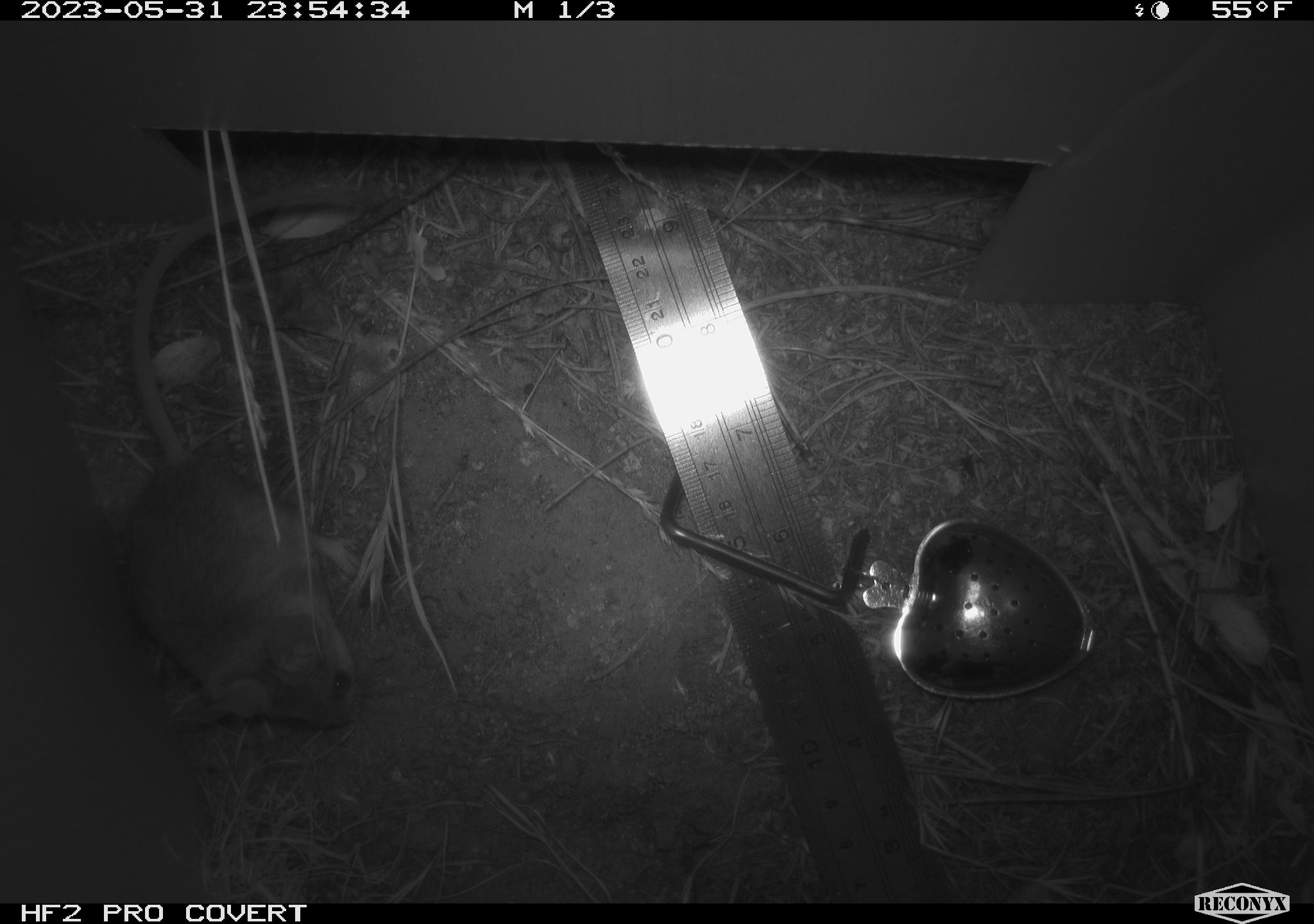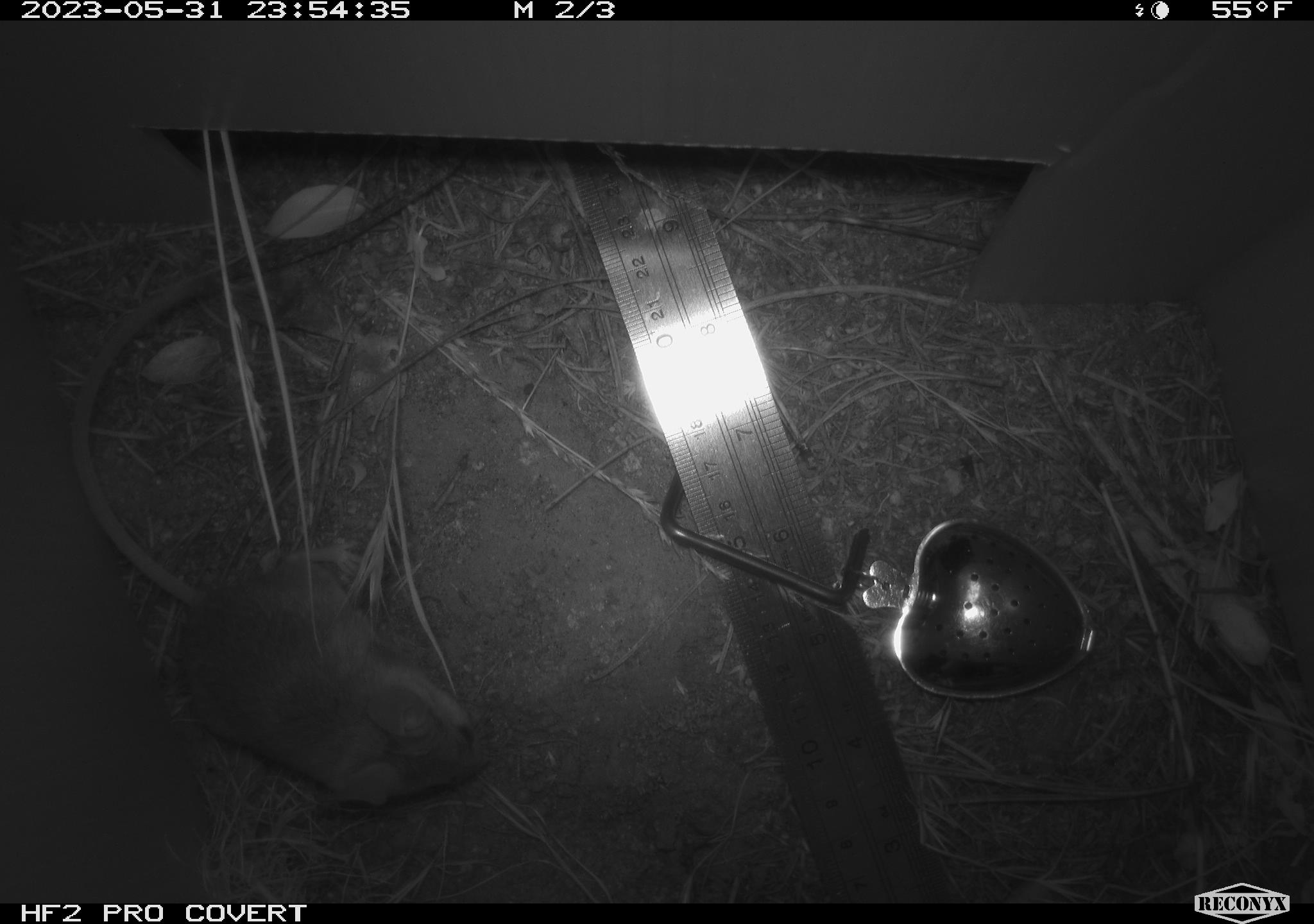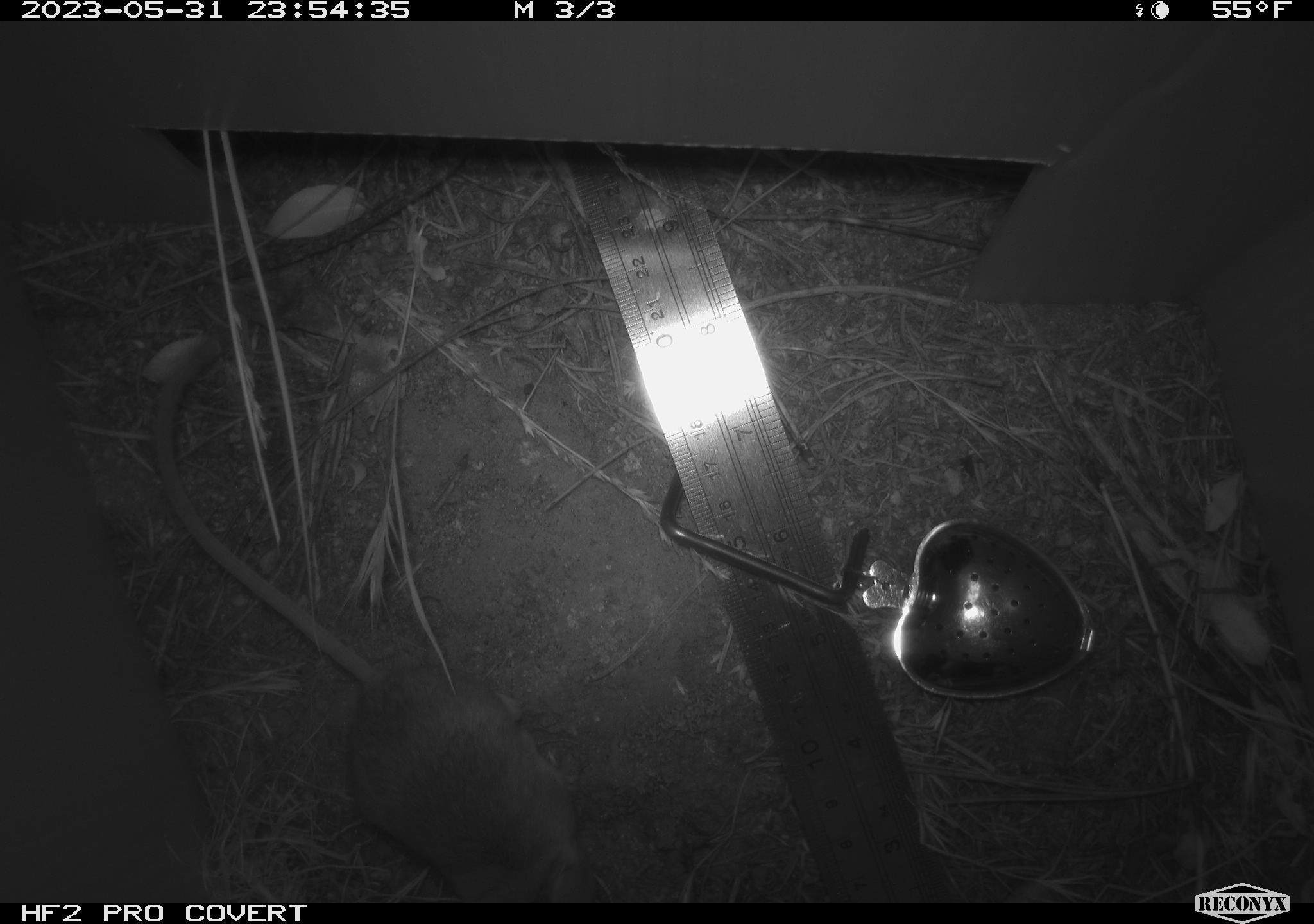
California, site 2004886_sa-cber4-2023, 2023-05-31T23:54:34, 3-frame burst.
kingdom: Animalia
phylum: Chordata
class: Mammalia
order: Rodentia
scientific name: Rodentia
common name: mouse species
Mouse species (Rodentia).